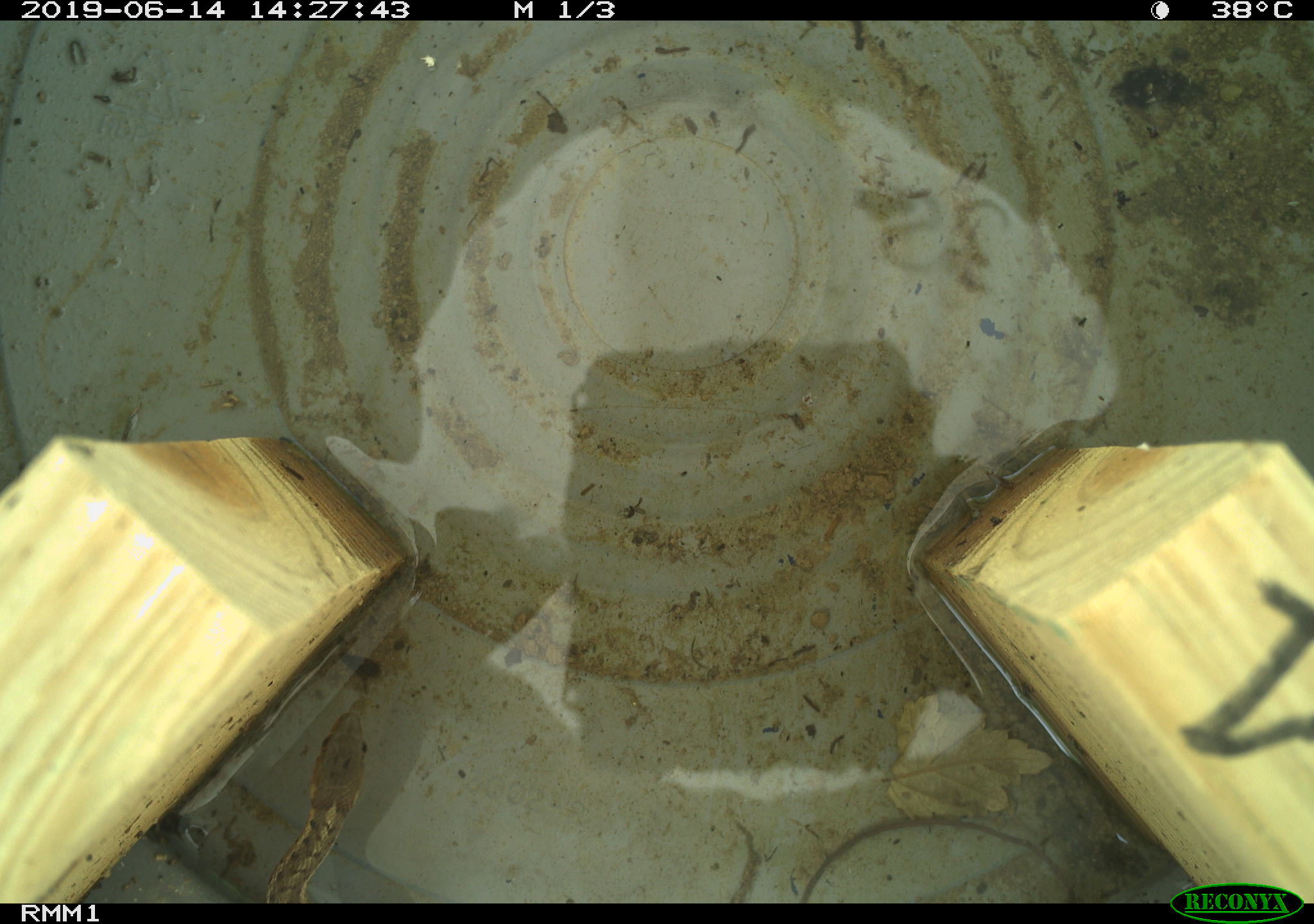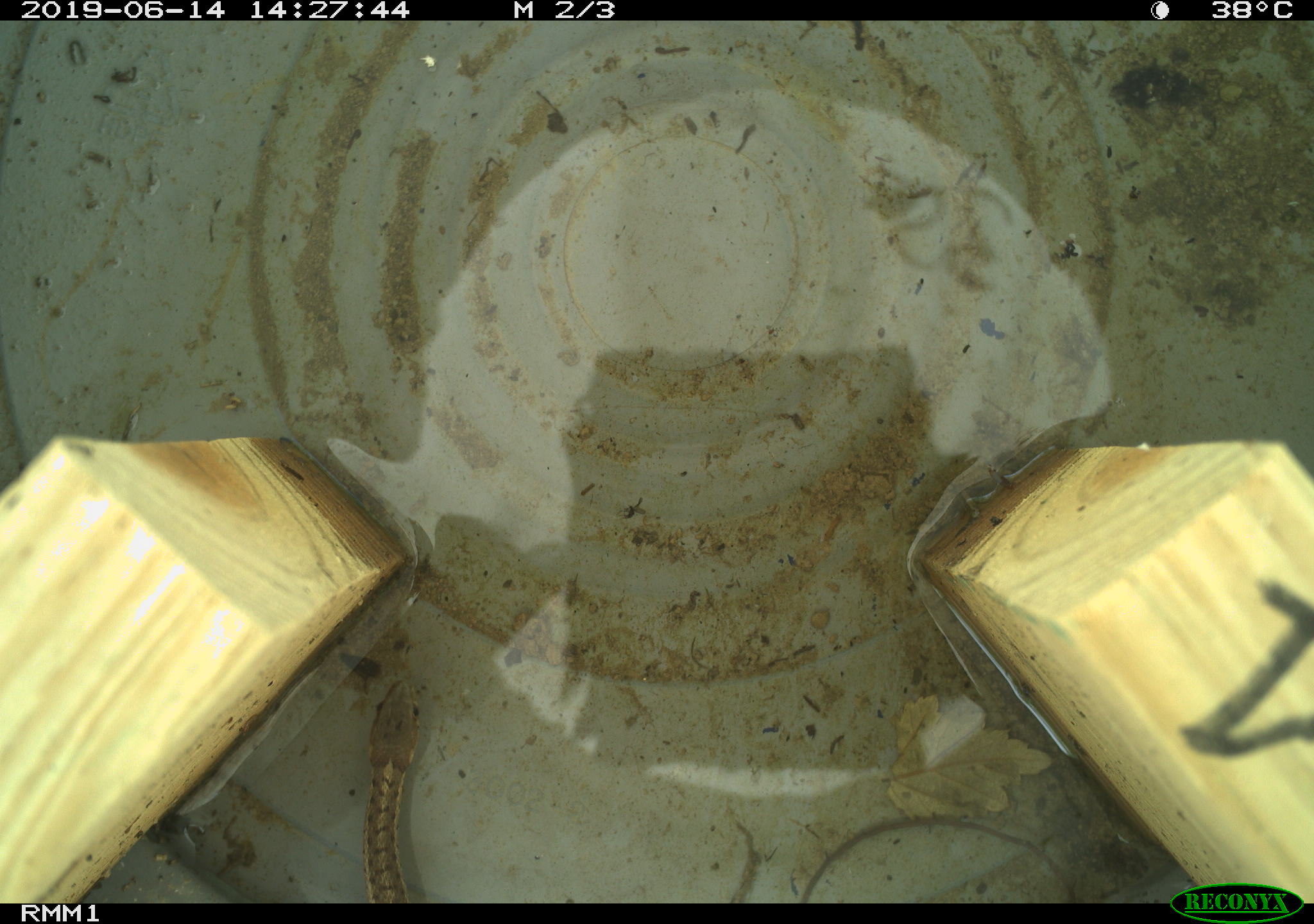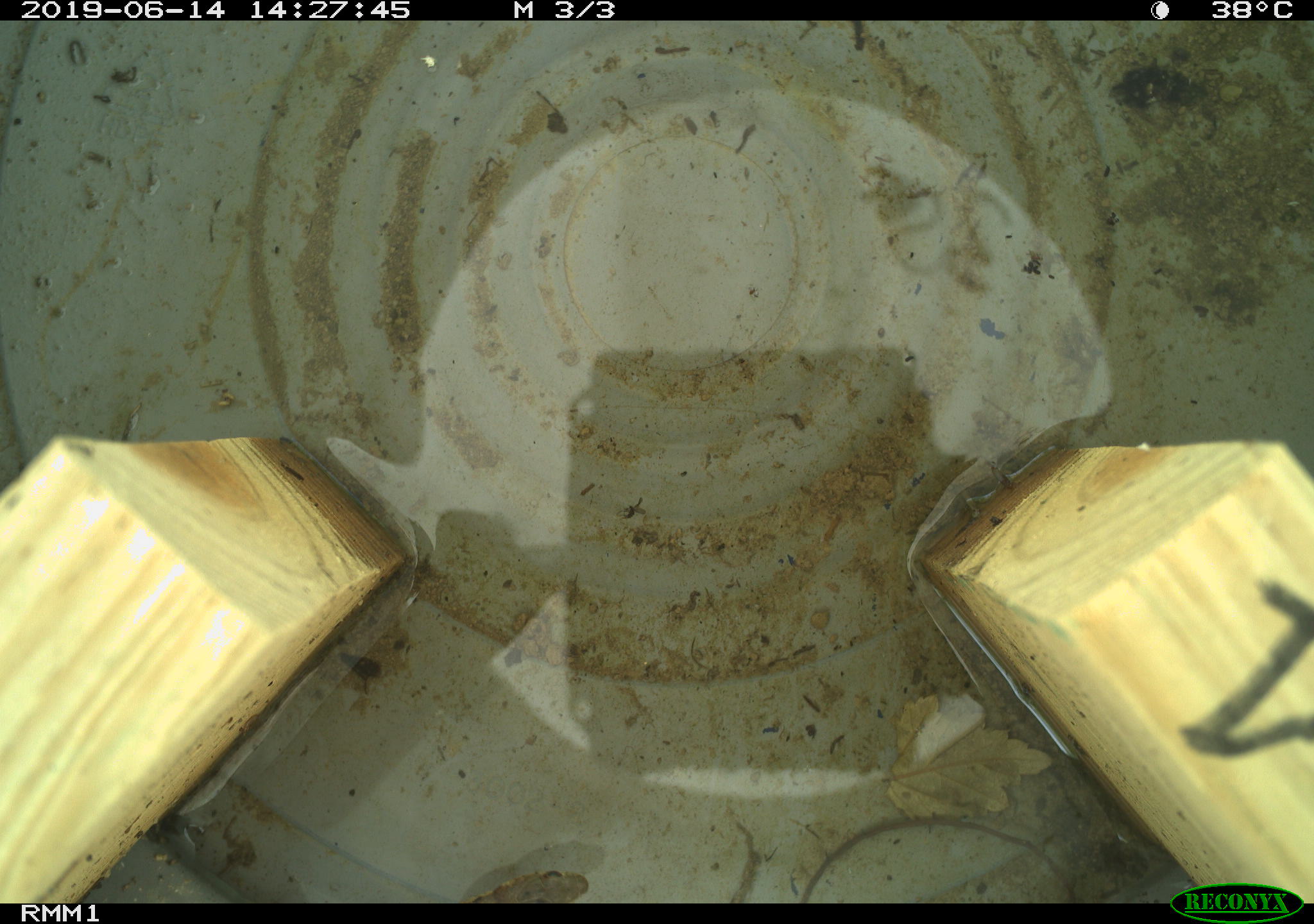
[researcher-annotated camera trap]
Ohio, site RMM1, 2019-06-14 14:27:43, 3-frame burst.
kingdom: Animalia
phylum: Chordata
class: Reptilia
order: Squamata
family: Colubridae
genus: Thamnophis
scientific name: Thamnophis sirtalis sirtalis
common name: eastern gartersnake